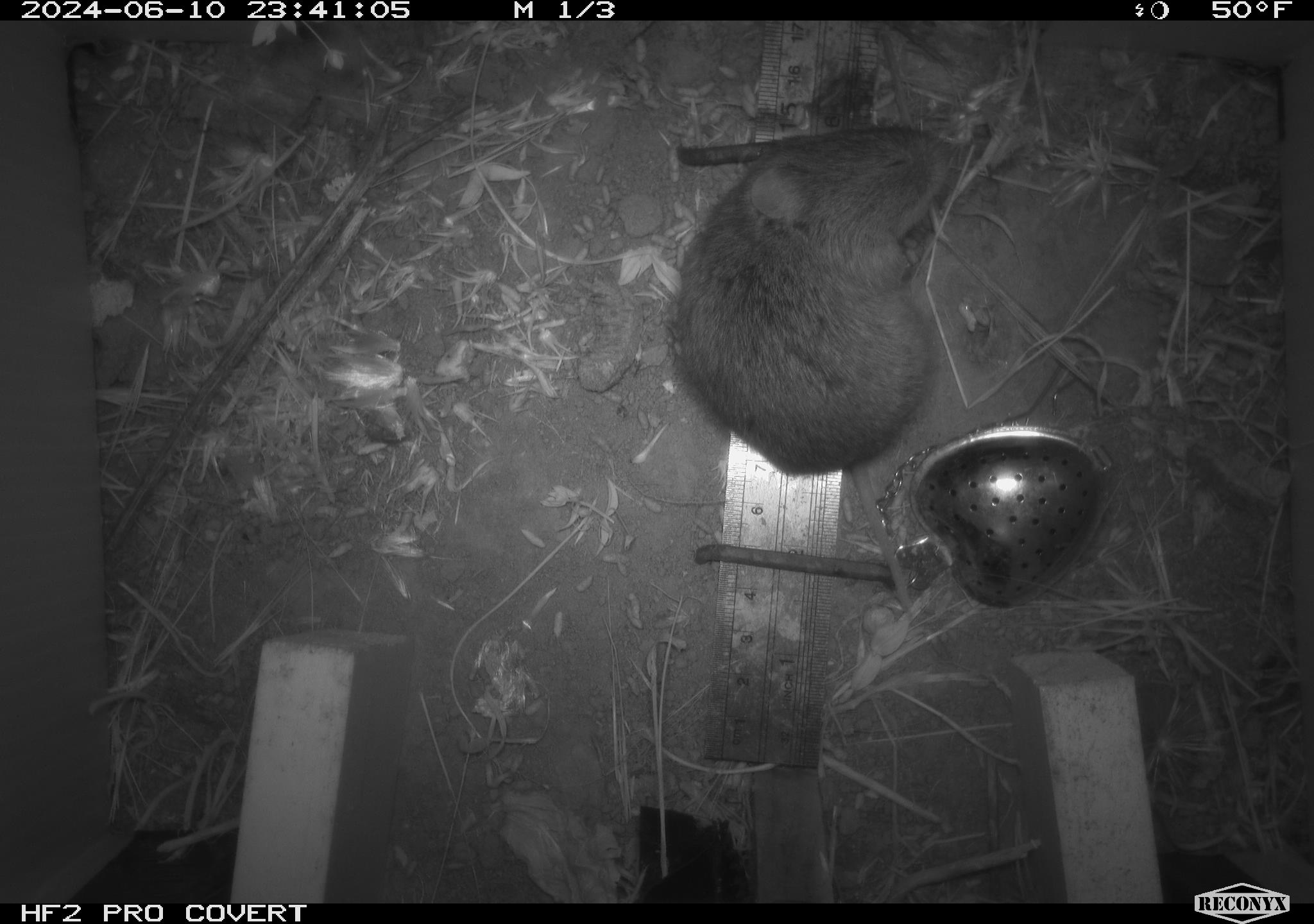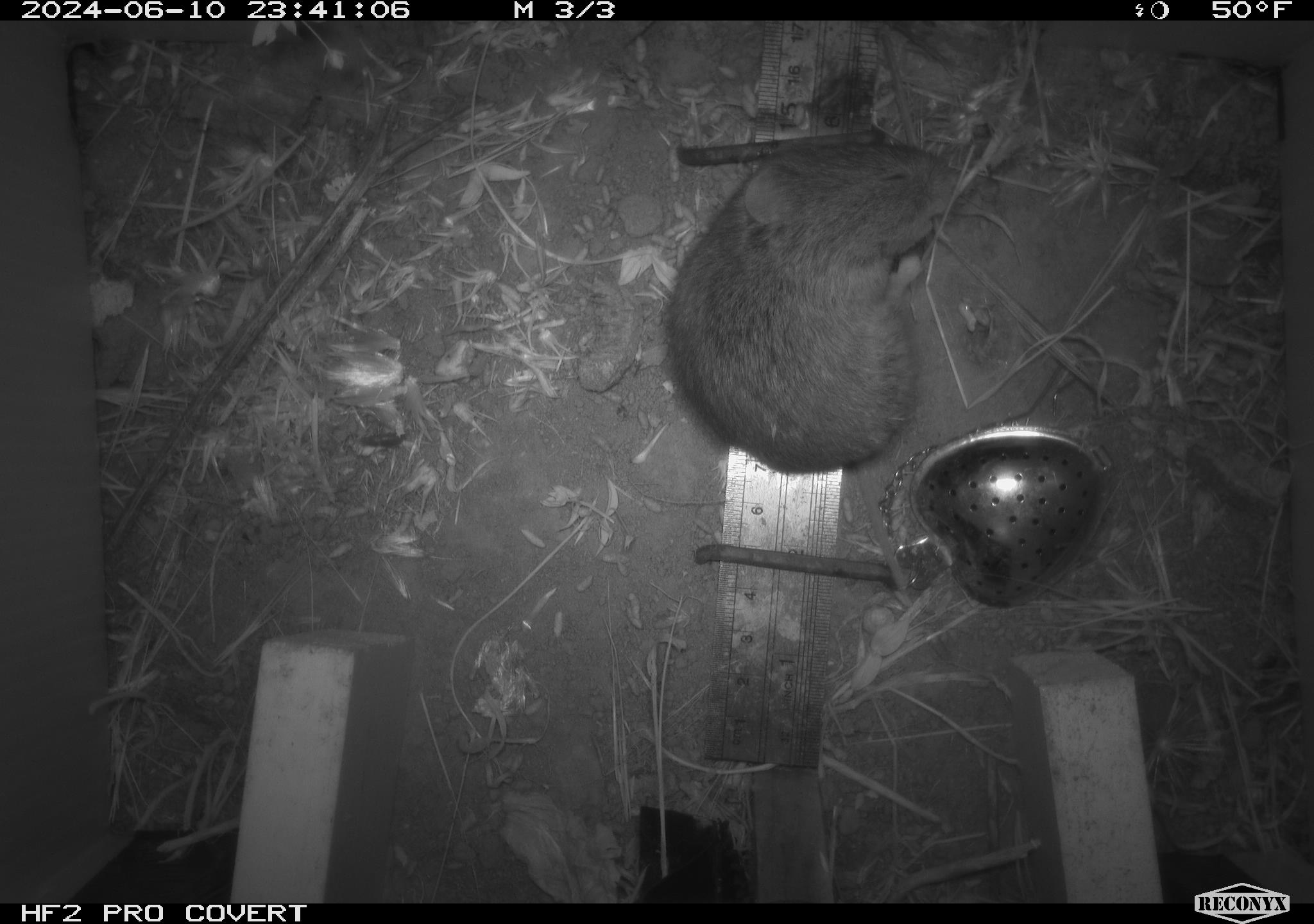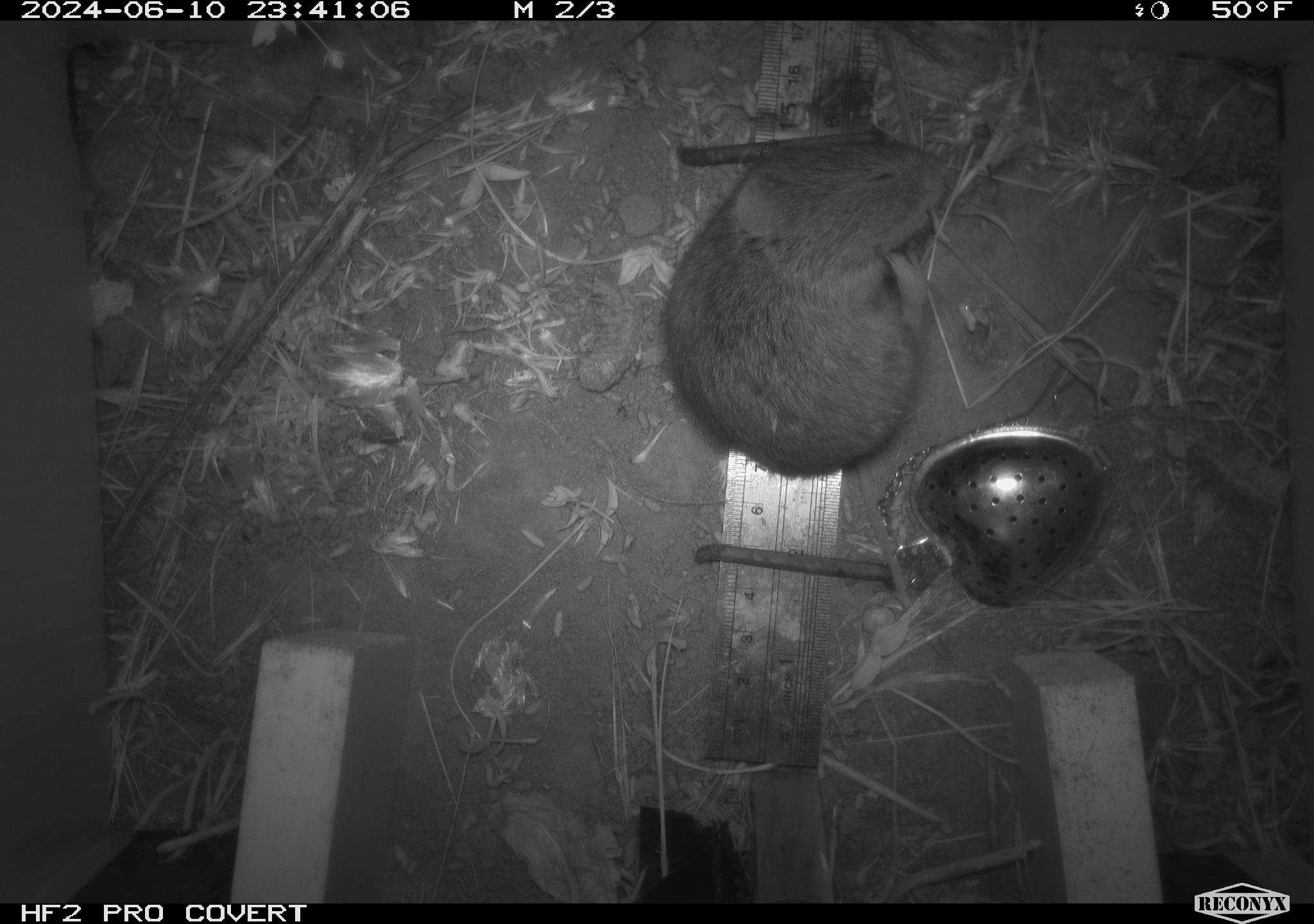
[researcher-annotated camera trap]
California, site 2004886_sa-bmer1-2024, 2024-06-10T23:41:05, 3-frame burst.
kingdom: Animalia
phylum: Chordata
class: Mammalia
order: Rodentia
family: Cricetidae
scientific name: Arvicolinae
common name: voles, lemmings, and muskrats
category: arvicolinae subfamily